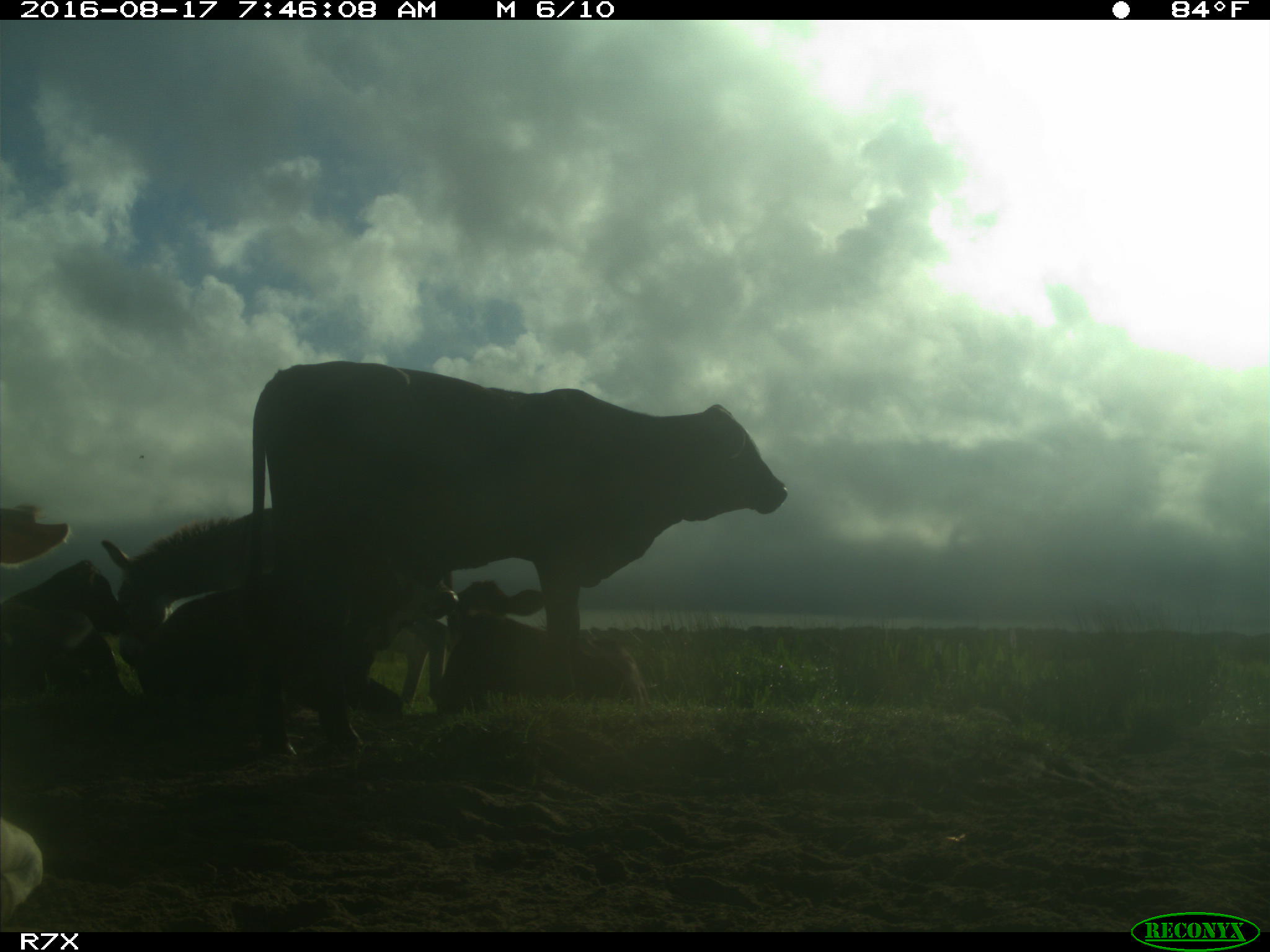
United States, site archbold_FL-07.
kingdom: Animalia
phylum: Chordata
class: Mammalia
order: Artiodactyla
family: Bovidae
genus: Bos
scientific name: Bos taurus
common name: domestic cow